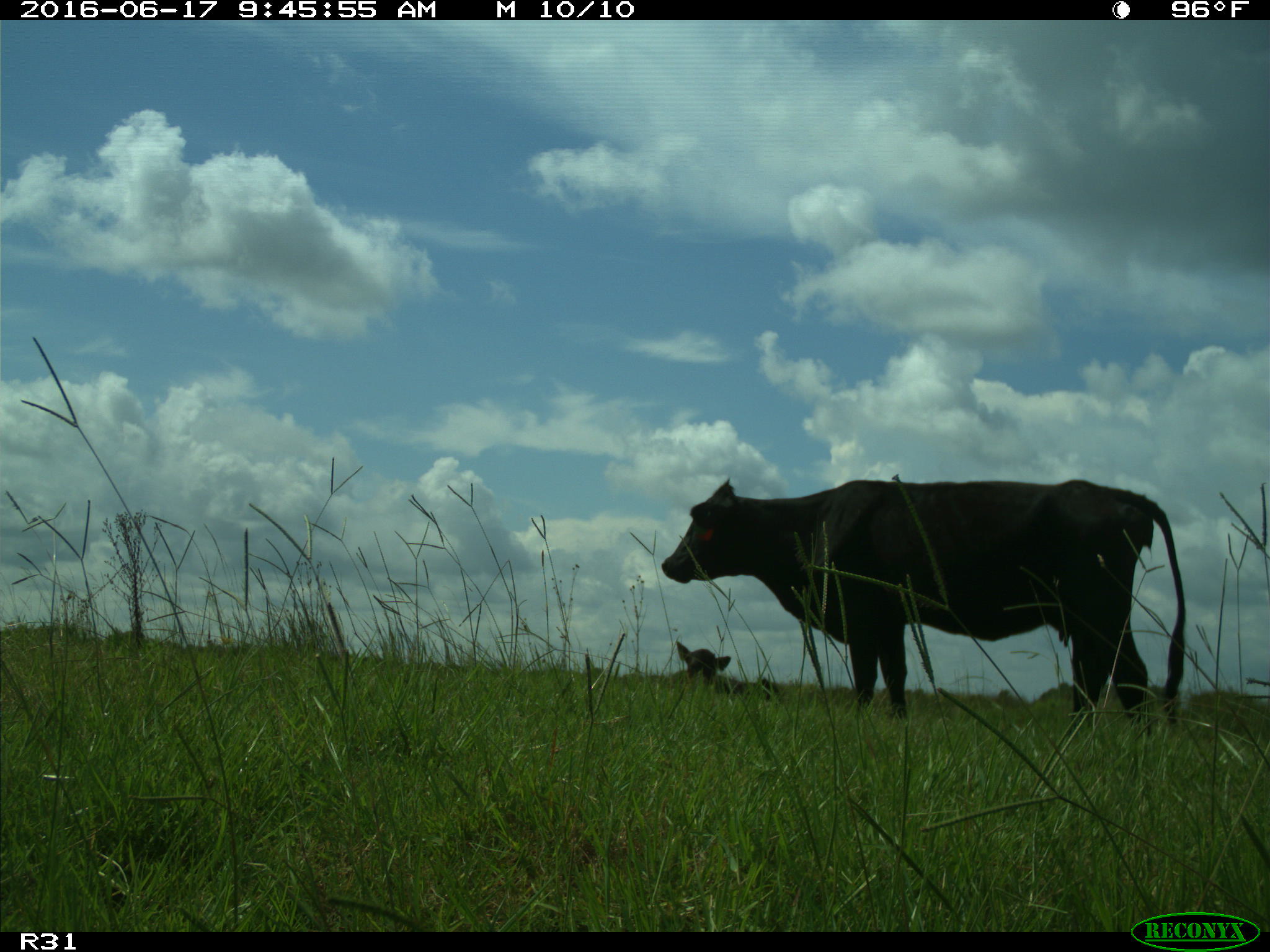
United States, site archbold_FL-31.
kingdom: Animalia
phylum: Chordata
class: Mammalia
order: Artiodactyla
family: Bovidae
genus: Bos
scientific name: Bos taurus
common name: domestic cow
Bos taurus (domestic cow).